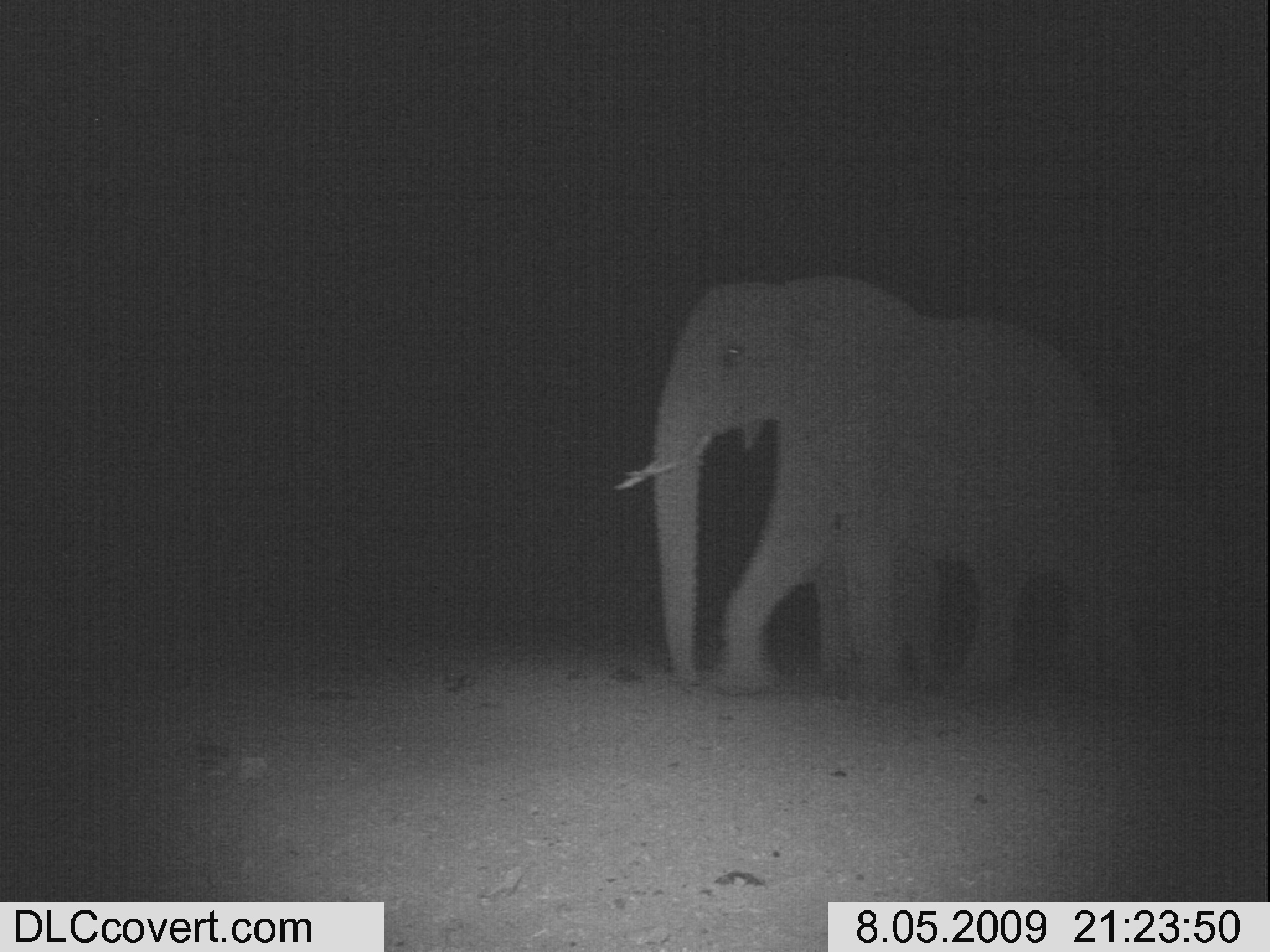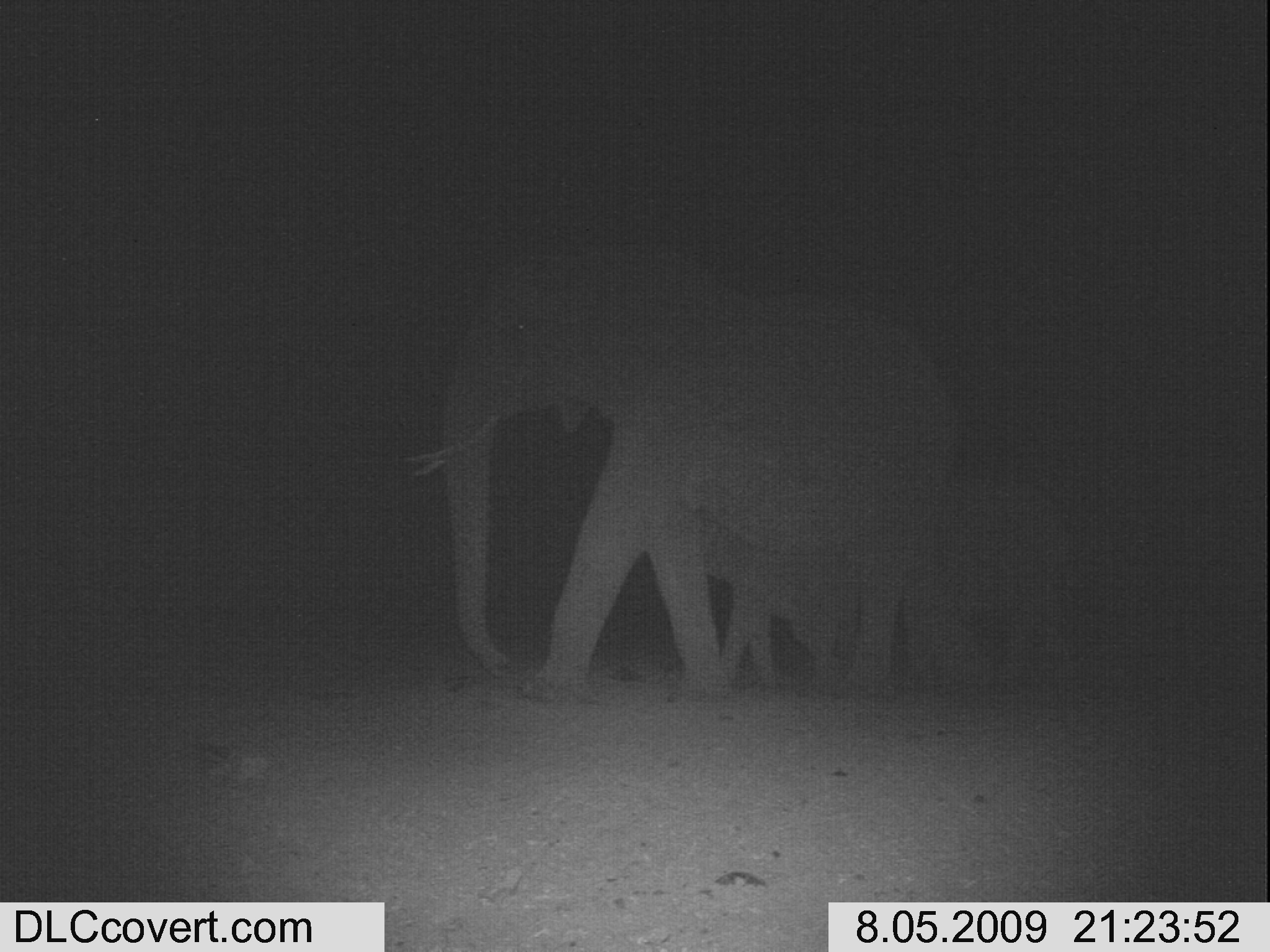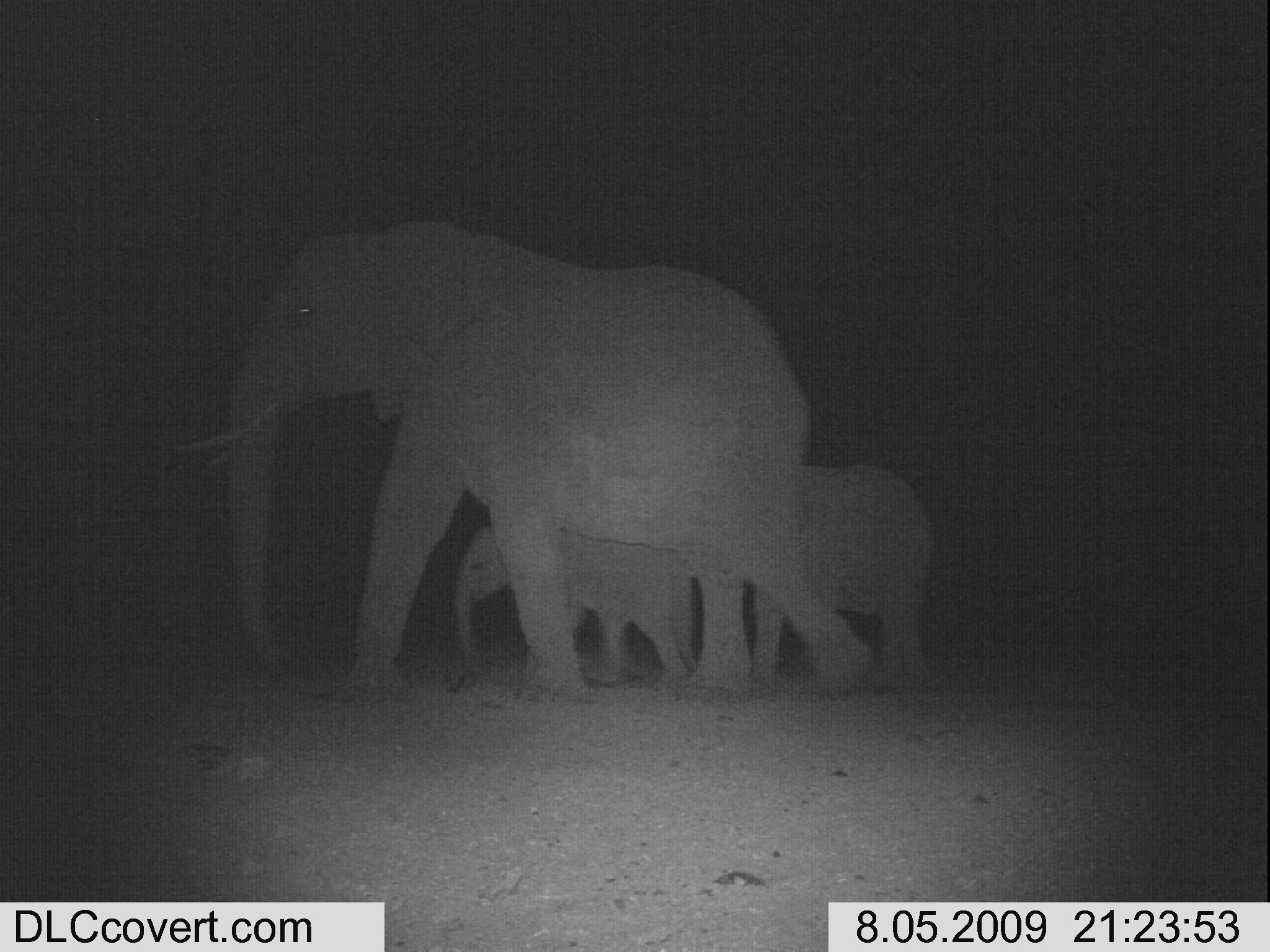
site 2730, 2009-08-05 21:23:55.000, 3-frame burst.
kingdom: Animalia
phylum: Chordata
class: Mammalia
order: Proboscidea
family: Elephantidae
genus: Loxodonta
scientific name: Loxodonta africana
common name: african bush elephant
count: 2